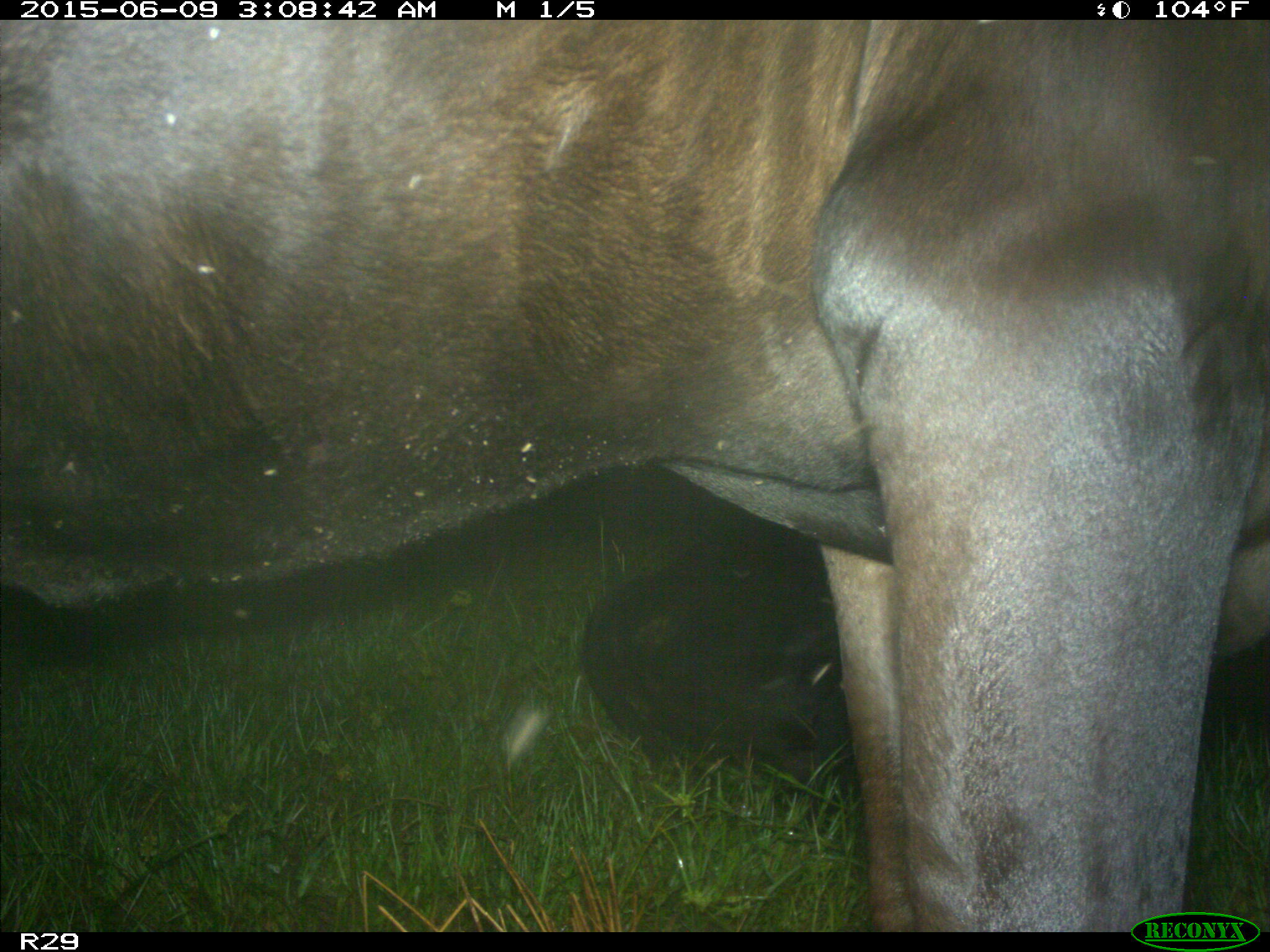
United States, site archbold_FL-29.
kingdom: Animalia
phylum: Chordata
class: Mammalia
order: Artiodactyla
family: Bovidae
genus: Bos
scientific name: Bos taurus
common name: domestic cow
Bos taurus (domestic cow).